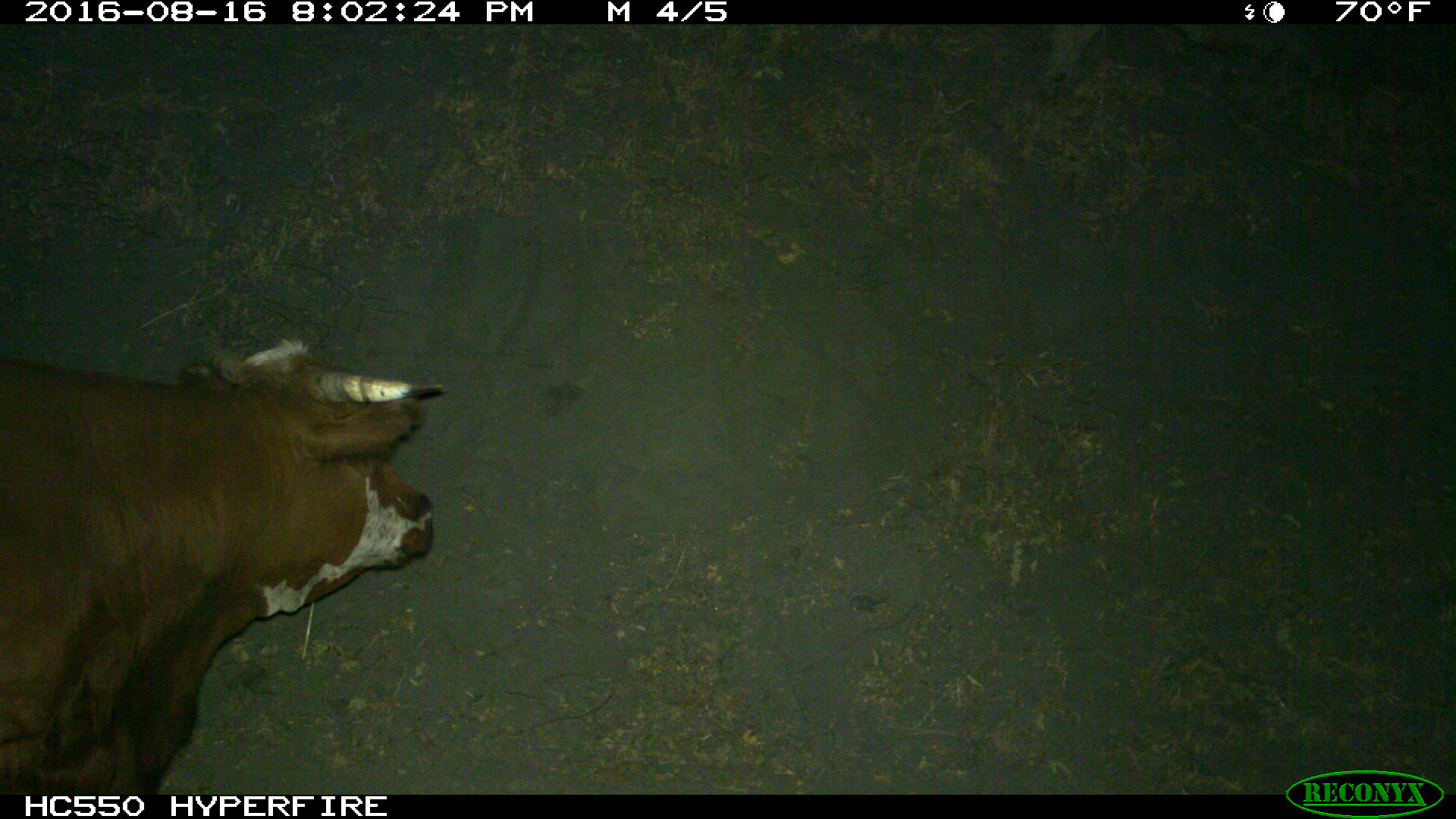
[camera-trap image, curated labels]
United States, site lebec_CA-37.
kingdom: Animalia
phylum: Chordata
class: Mammalia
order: Artiodactyla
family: Bovidae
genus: Bos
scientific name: Bos taurus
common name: domestic cow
Bos taurus (domestic cow).